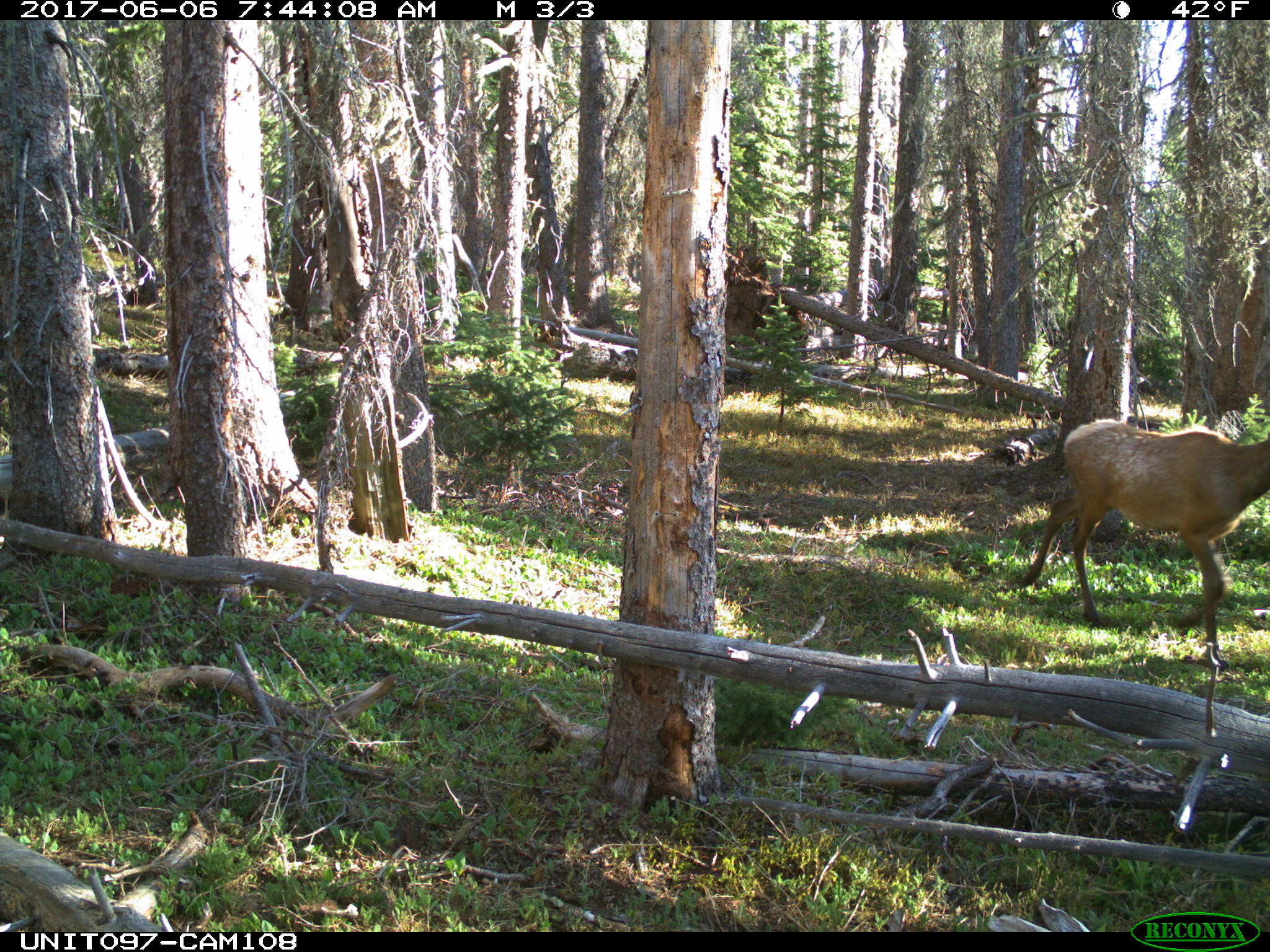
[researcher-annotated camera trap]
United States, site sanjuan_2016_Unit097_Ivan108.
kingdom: Animalia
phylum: Chordata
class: Mammalia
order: Artiodactyla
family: Cervidae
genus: Cervus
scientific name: Cervus elaphus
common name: red deer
Cervus elaphus (red deer).